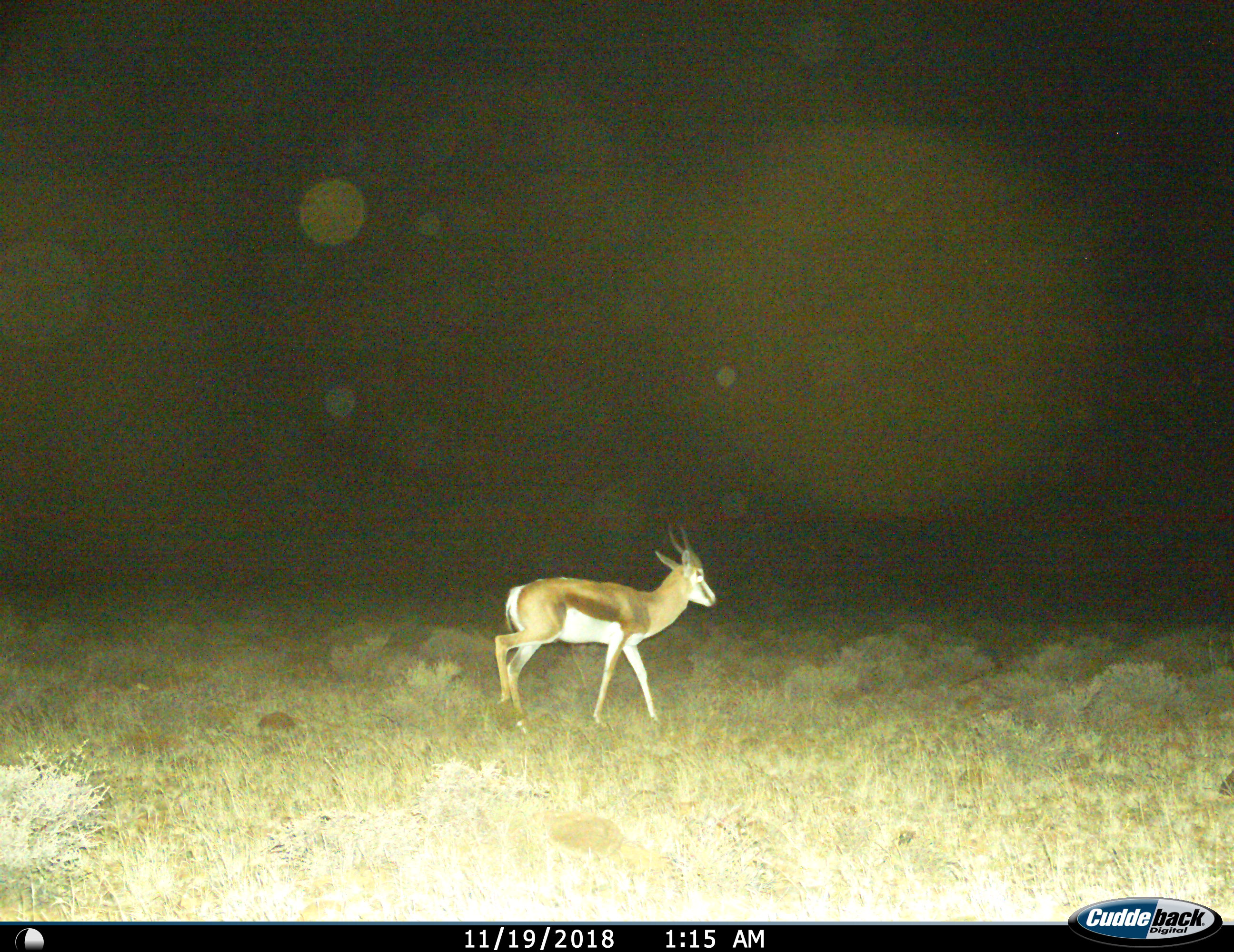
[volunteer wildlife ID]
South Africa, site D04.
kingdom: Animalia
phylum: Chordata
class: Mammalia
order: Artiodactyla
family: Bovidae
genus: Antidorcas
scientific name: Antidorcas marsupialis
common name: springbok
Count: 1.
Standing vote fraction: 9%.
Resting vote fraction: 0%.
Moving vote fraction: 91%.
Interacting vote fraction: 0%.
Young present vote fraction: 0%.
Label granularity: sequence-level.